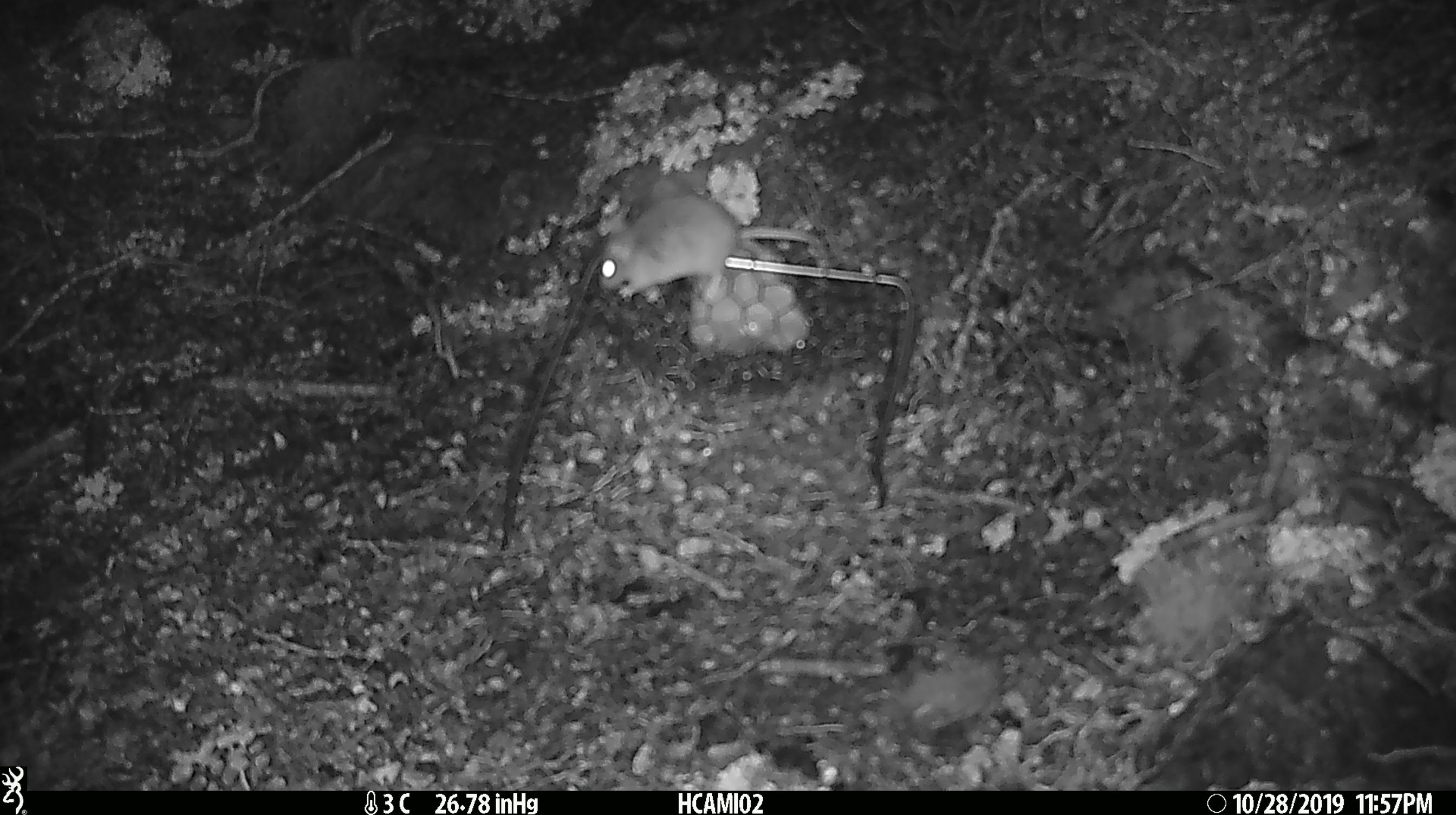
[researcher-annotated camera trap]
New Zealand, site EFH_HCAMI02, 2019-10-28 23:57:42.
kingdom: Animalia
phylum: Chordata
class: Mammalia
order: Rodentia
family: Muridae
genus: Mus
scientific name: Mus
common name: mouse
Mouse (Mus).